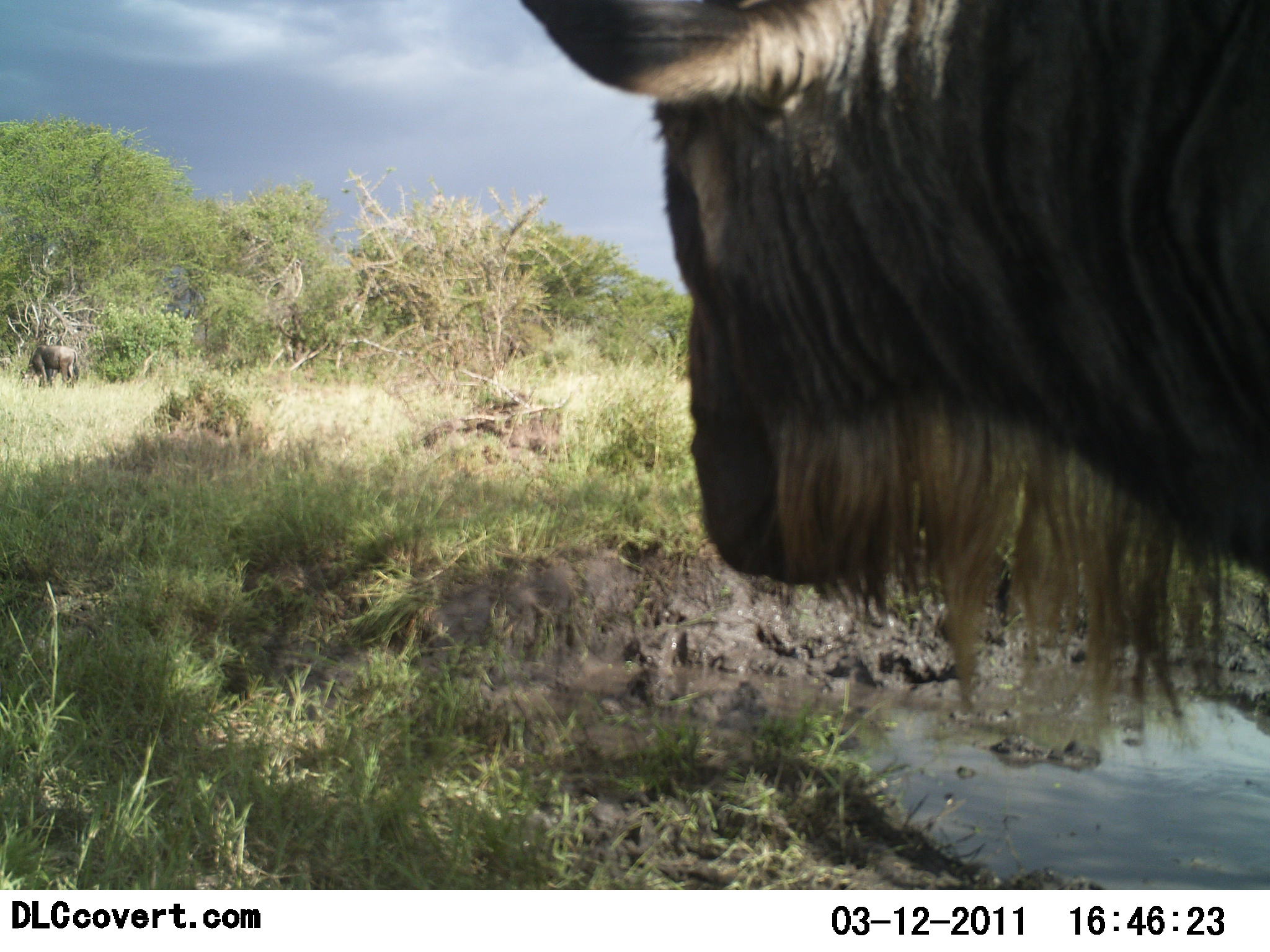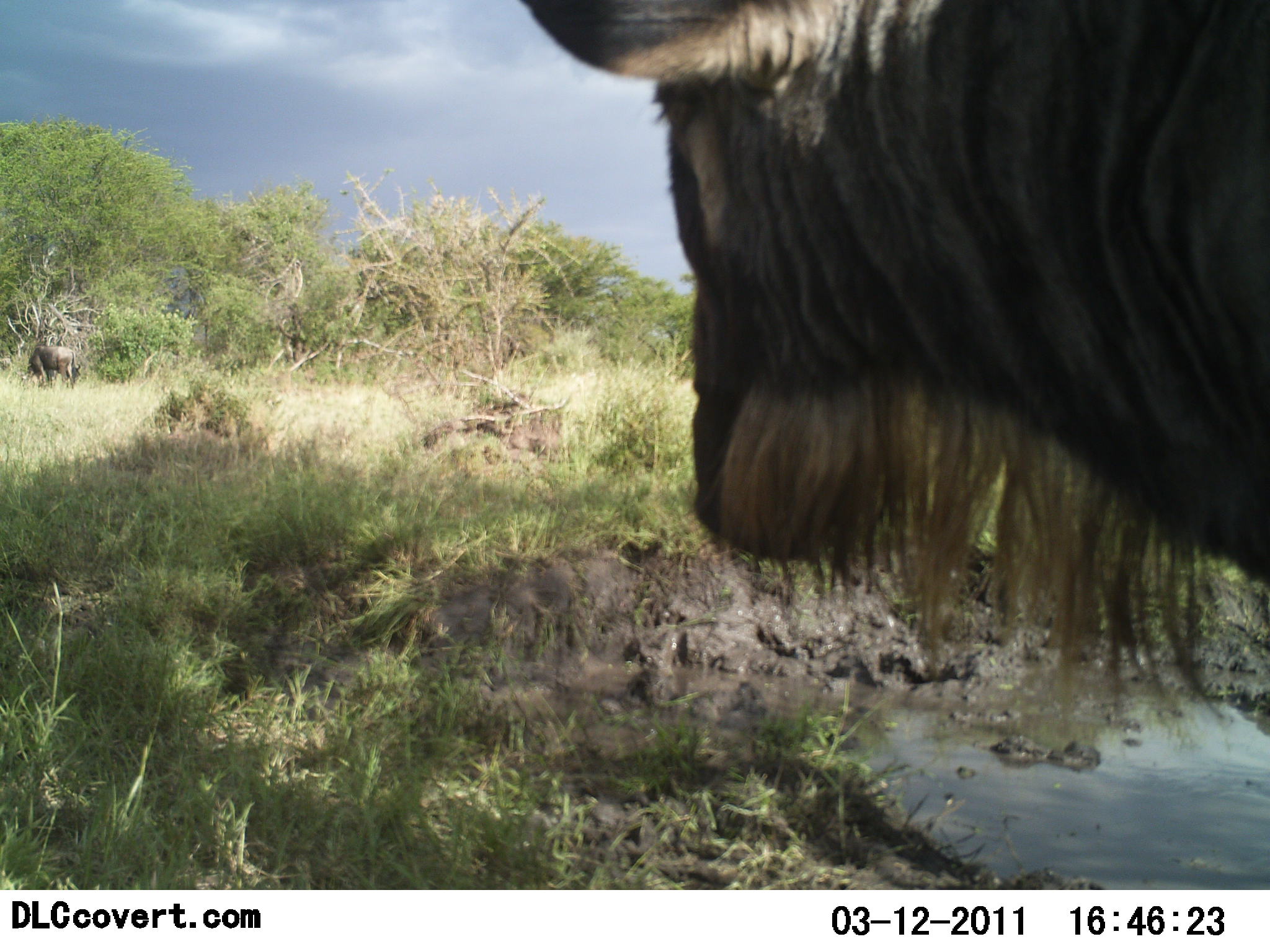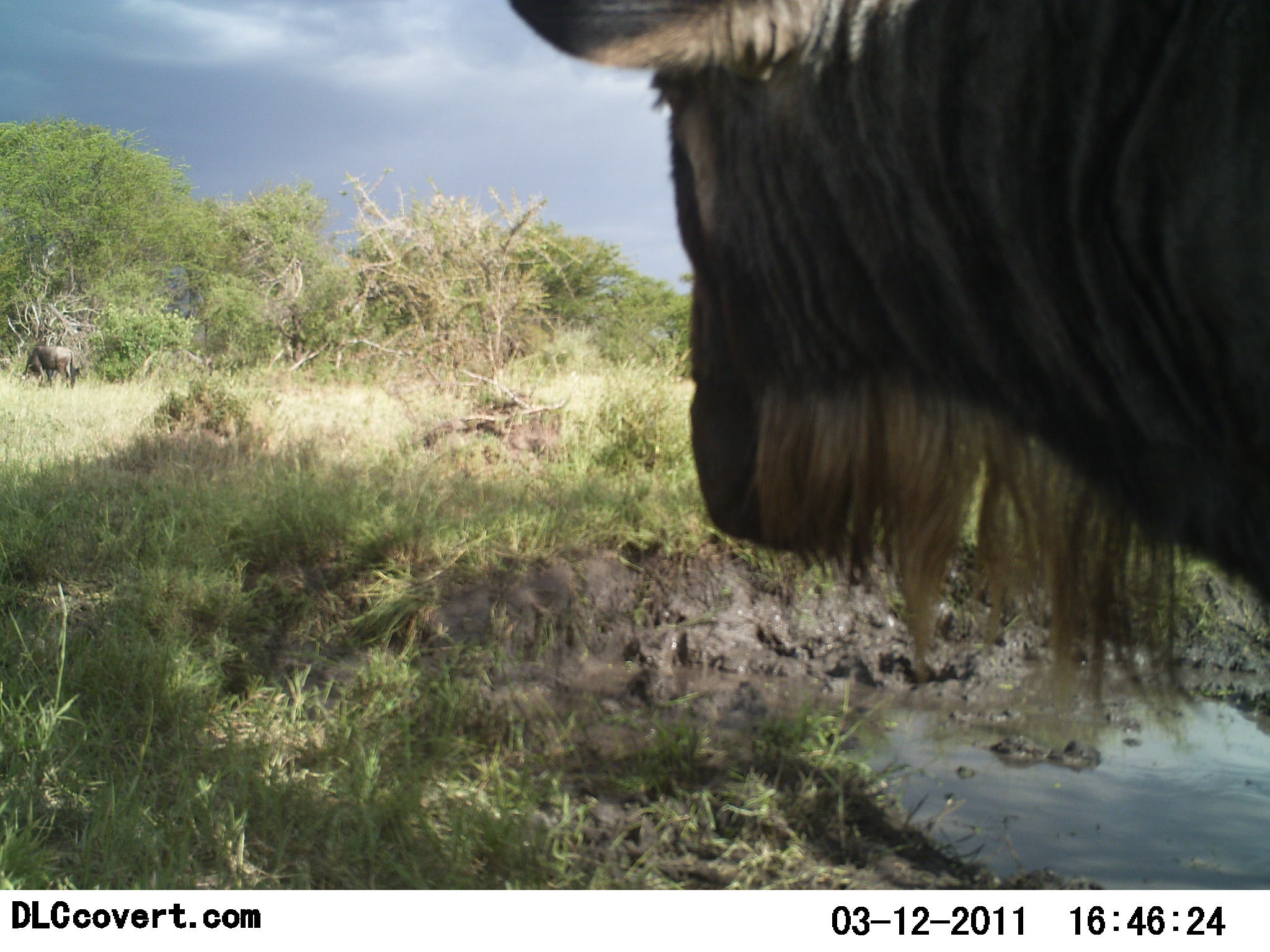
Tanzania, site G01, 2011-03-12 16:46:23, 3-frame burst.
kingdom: Animalia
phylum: Chordata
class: Mammalia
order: Artiodactyla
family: Bovidae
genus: Connochaetes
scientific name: Connochaetes taurinus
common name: blue wildebeest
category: wildebeest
Wildebeest (blue wildebeest) (Connochaetes taurinus), count 2. Behavior (volunteer vote fractions): standing 100%, resting 0%, moving 0%, interacting 0%. Young present (vote fraction): 0%. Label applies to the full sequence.